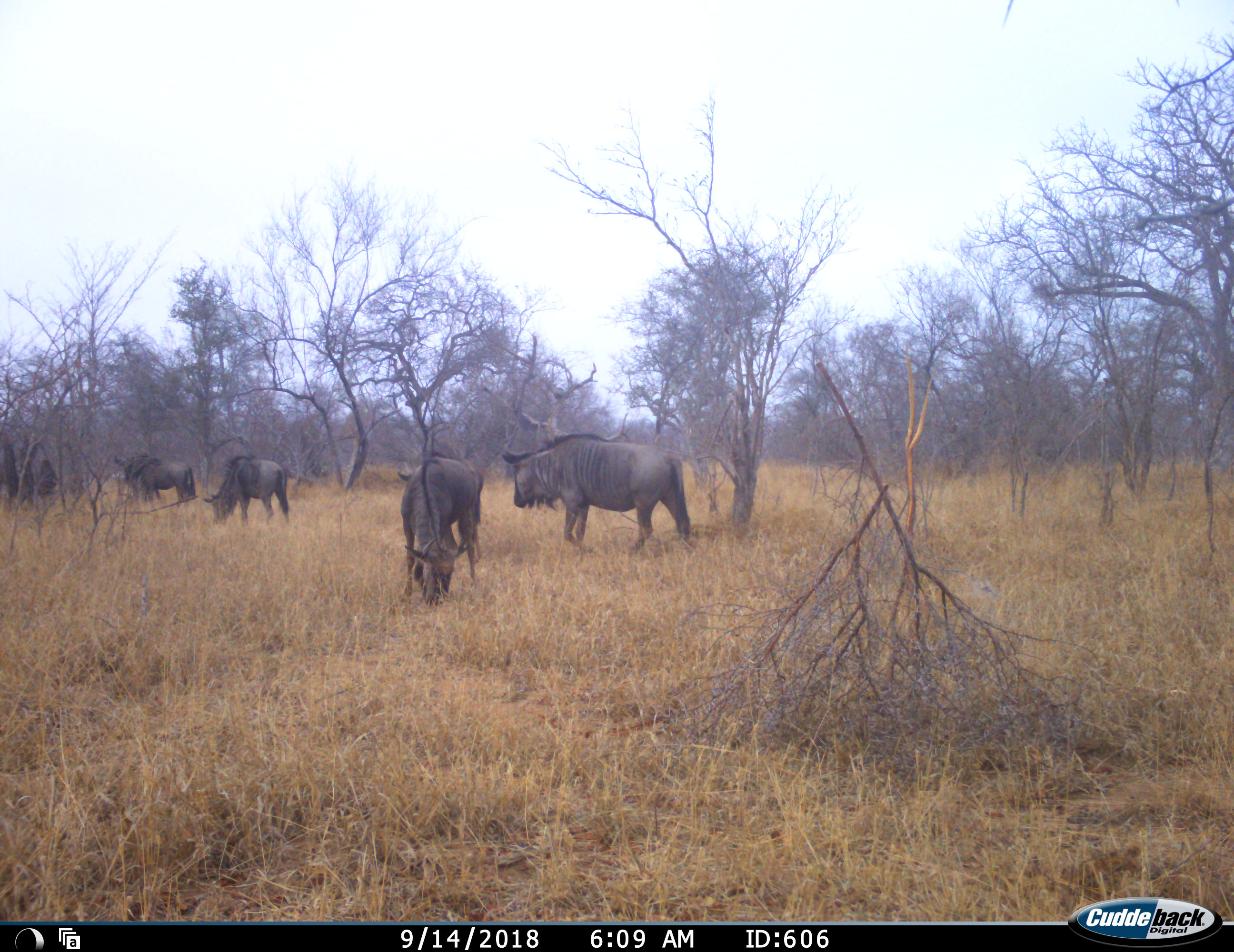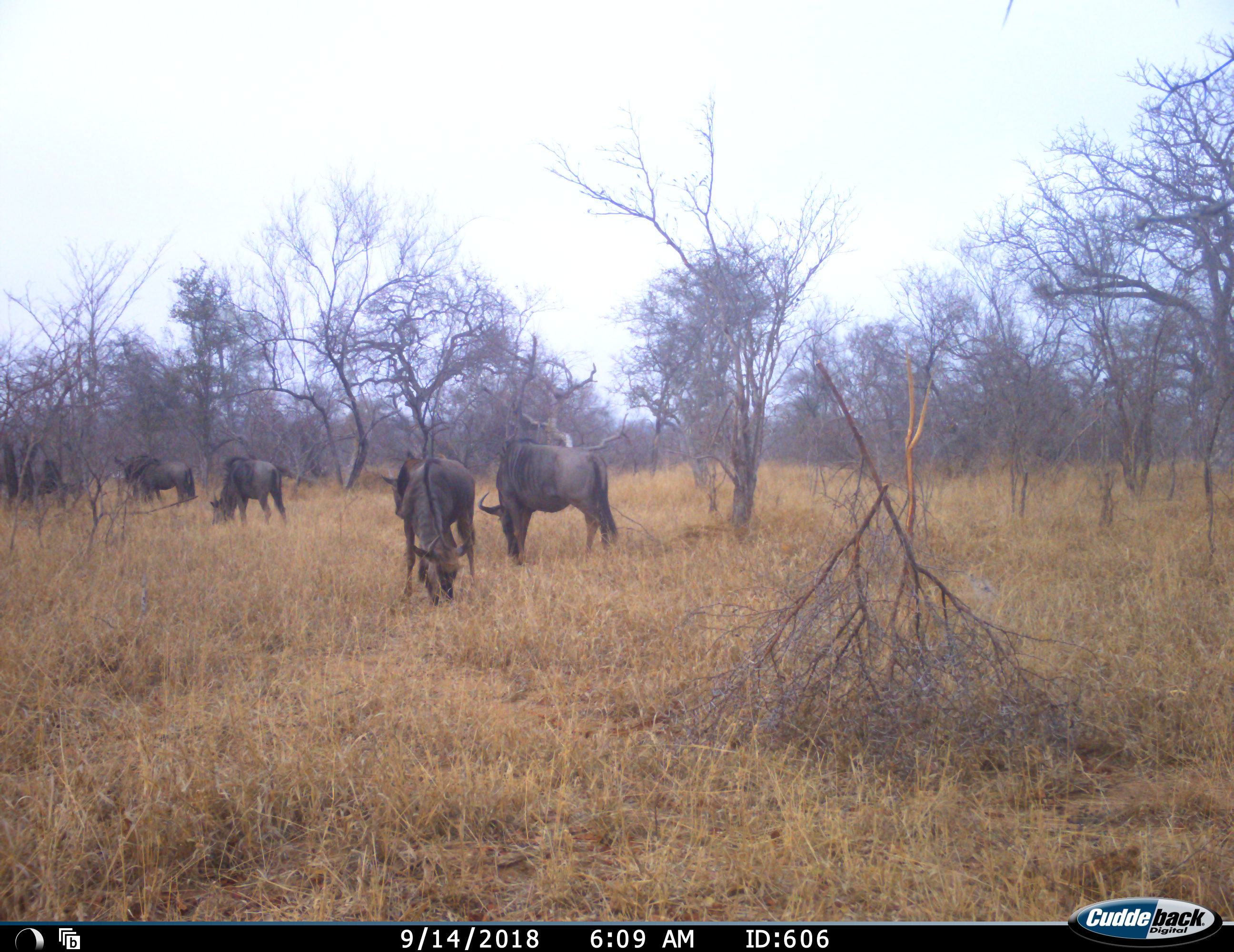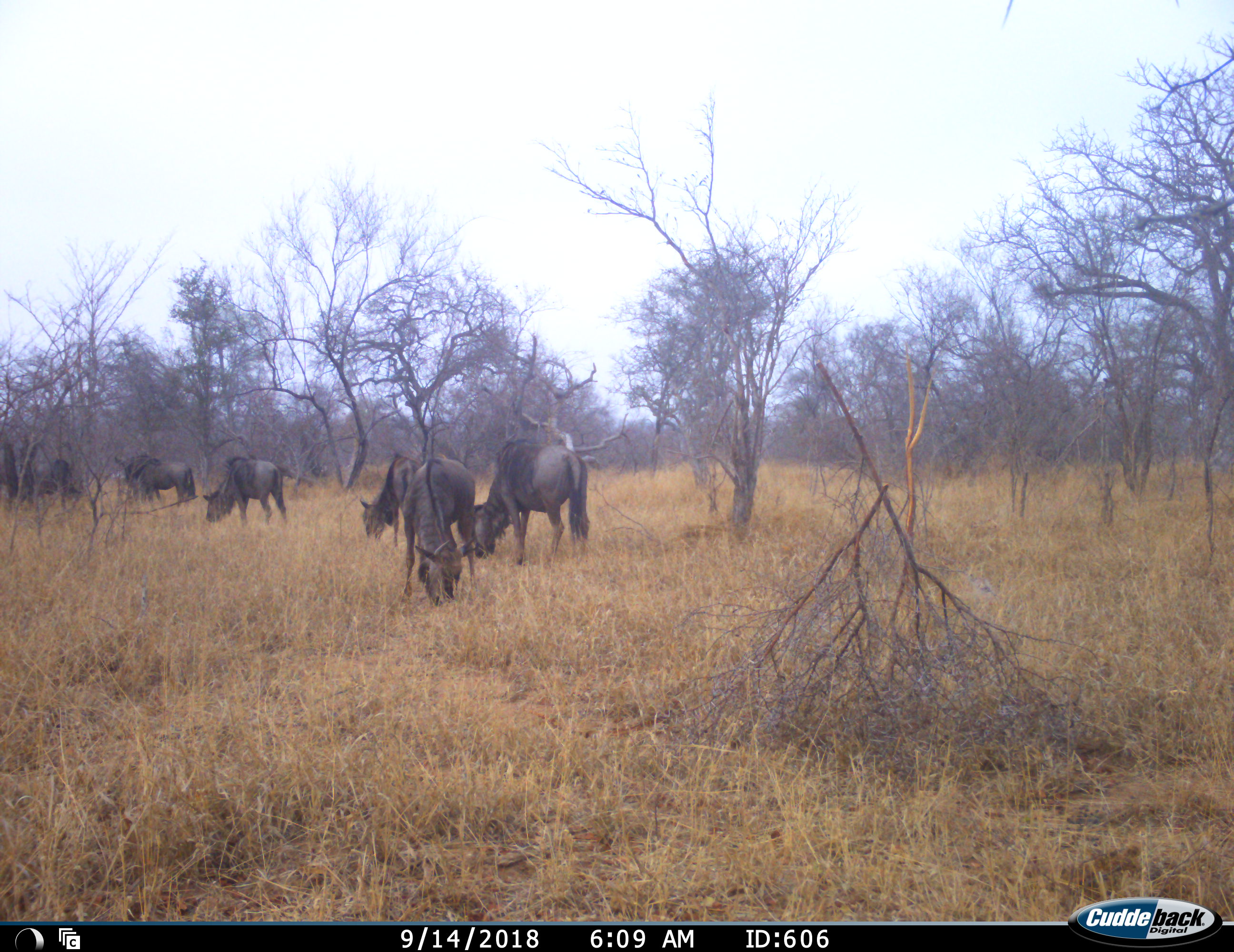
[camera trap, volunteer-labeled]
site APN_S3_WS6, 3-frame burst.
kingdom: Animalia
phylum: Chordata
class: Mammalia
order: Artiodactyla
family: Bovidae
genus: Connochaetes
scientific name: Connochaetes taurinus taurinus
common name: blue wildebeest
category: wildebeestblue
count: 6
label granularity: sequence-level